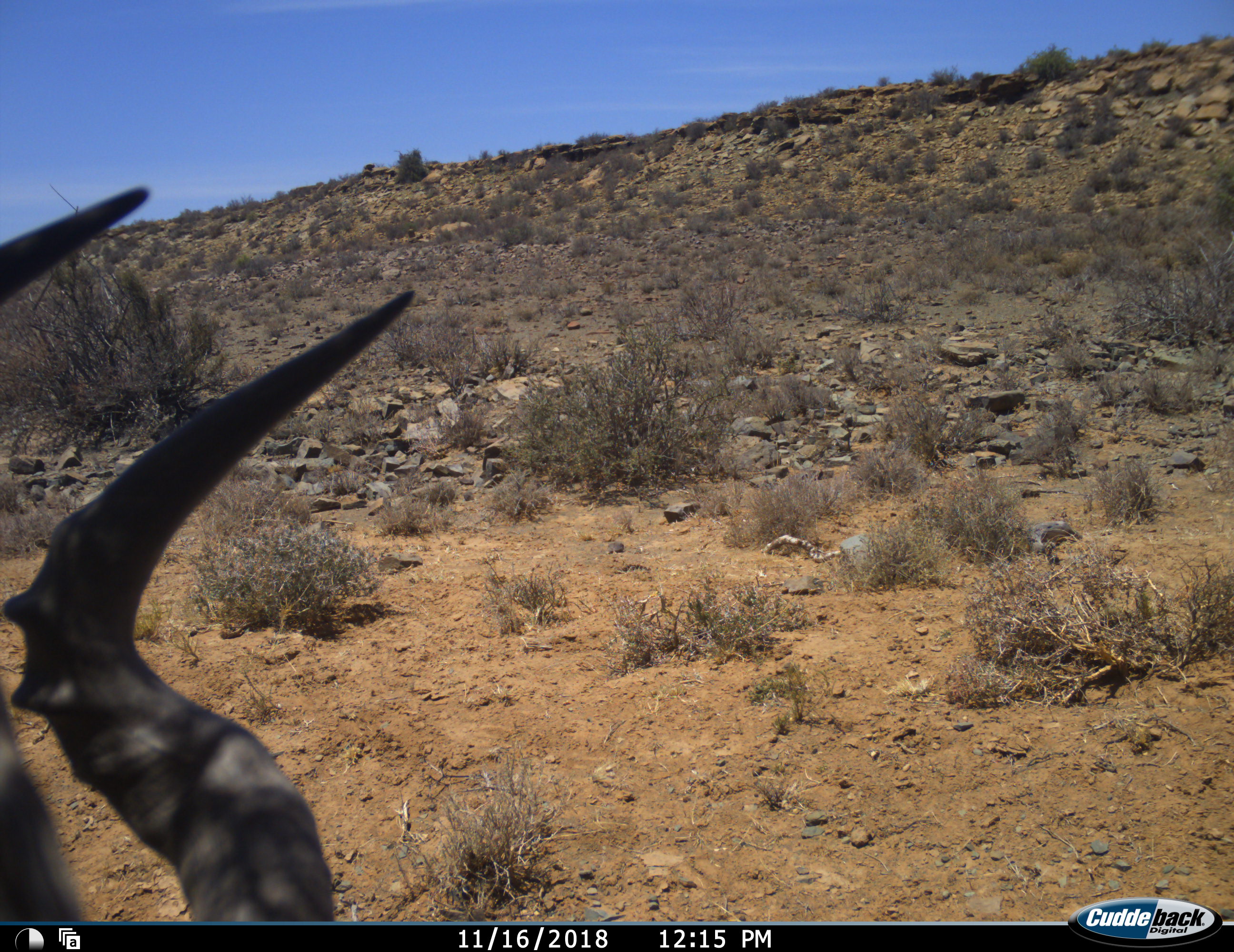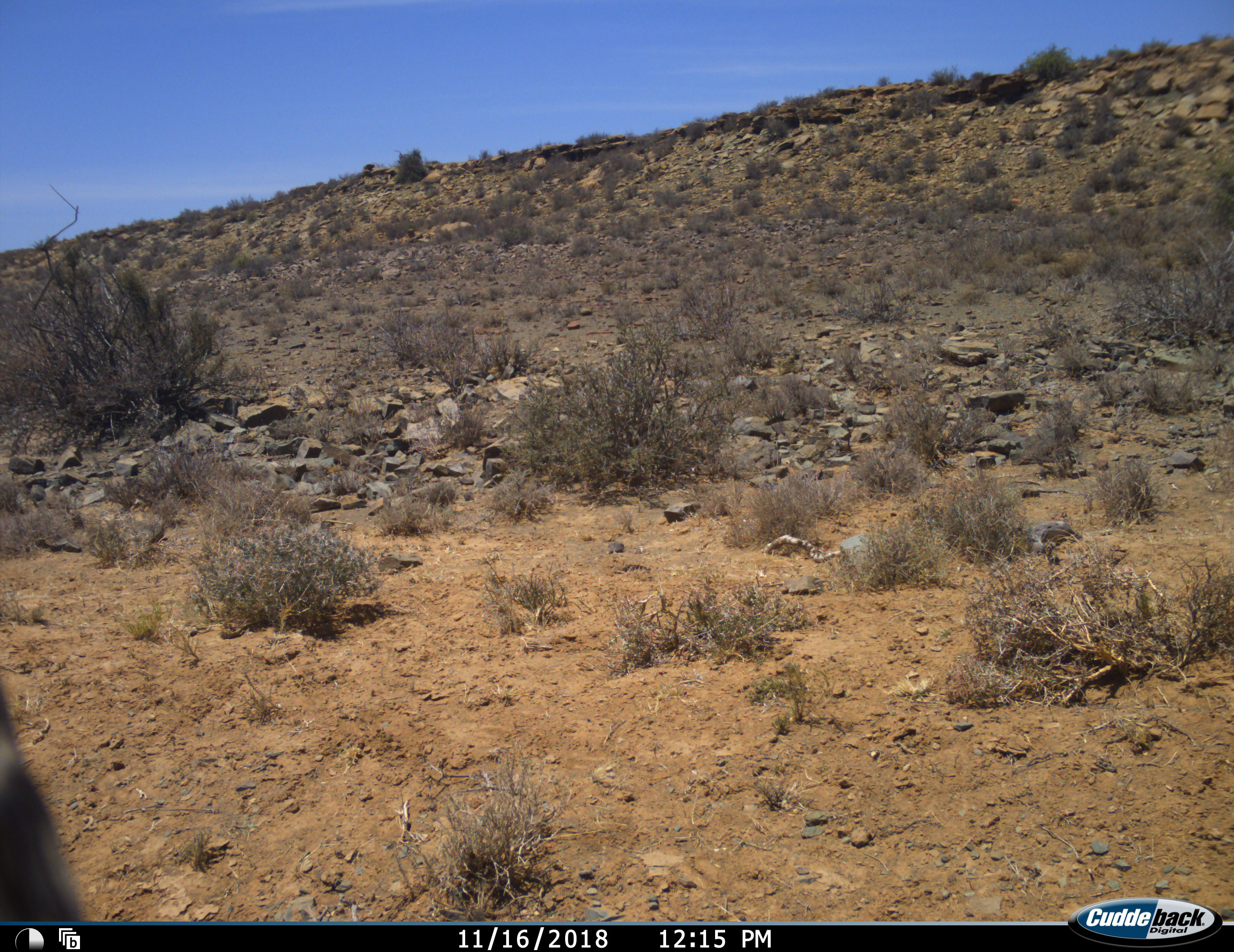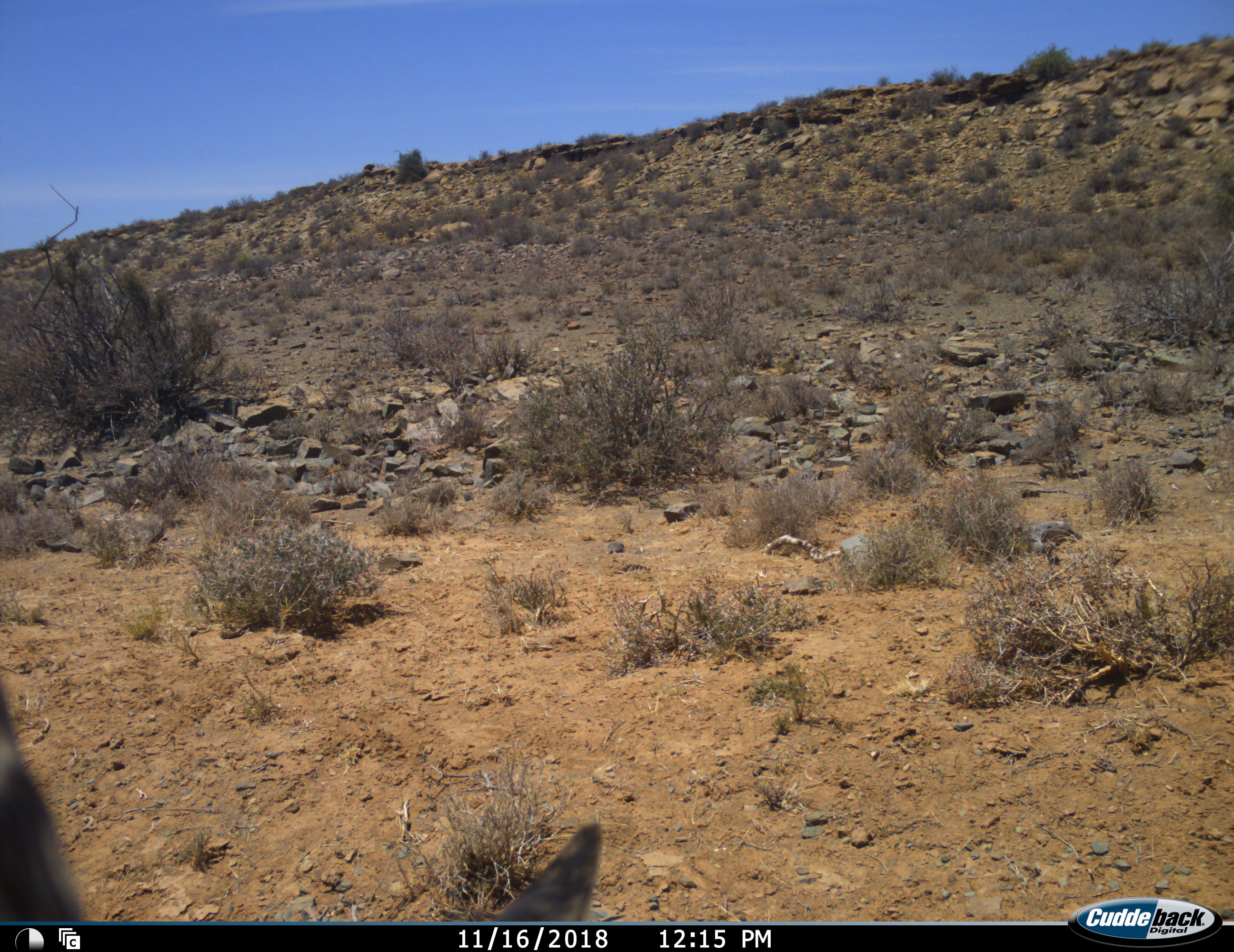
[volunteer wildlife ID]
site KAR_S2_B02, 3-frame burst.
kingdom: Animalia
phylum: Chordata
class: Mammalia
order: Artiodactyla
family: Bovidae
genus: Alcelaphus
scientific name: Alcelaphus buselaphus caama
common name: red hartebeest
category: hartebeestred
Hartebeestred (red hartebeest) (Alcelaphus buselaphus caama), count 1. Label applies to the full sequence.